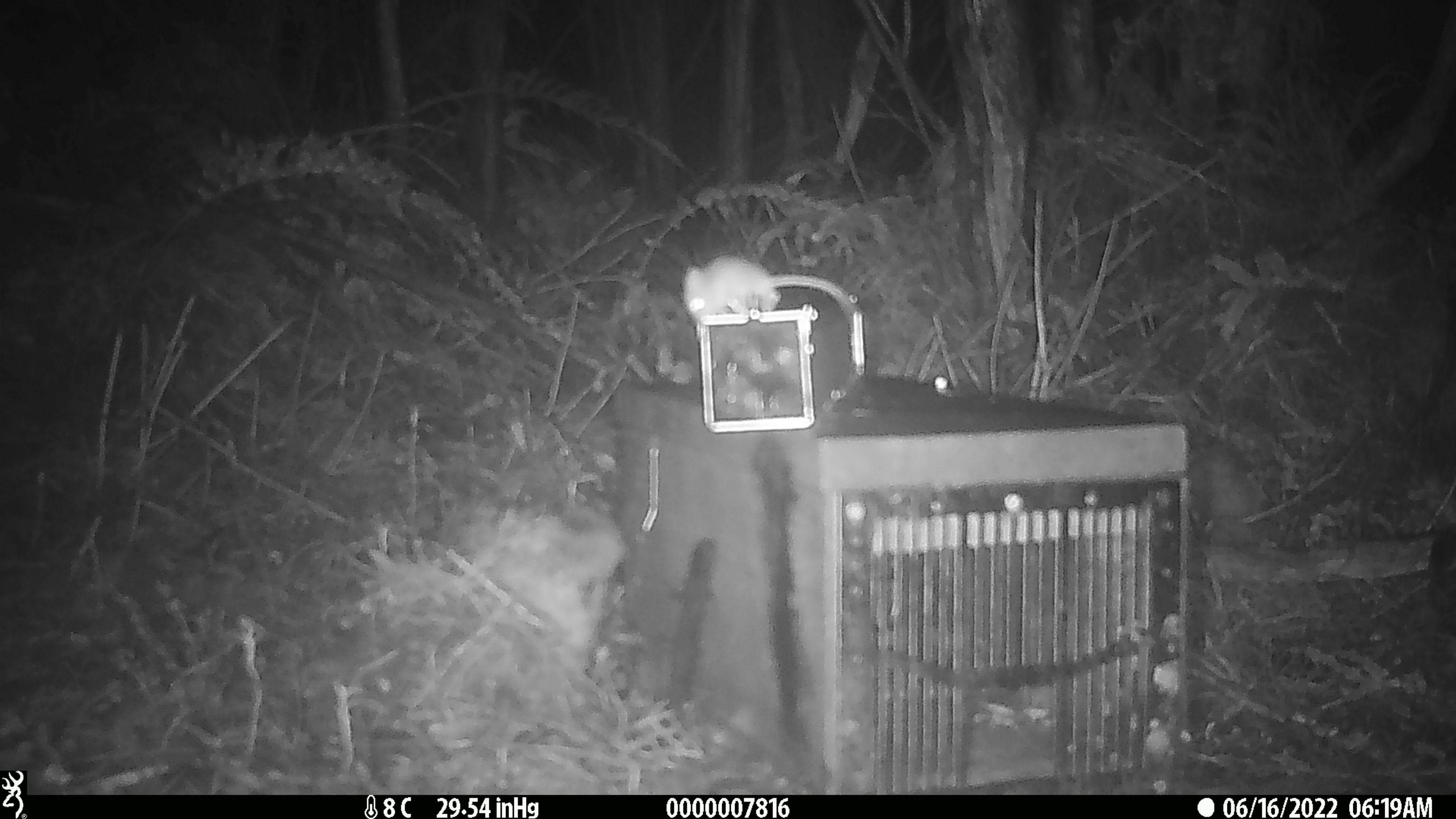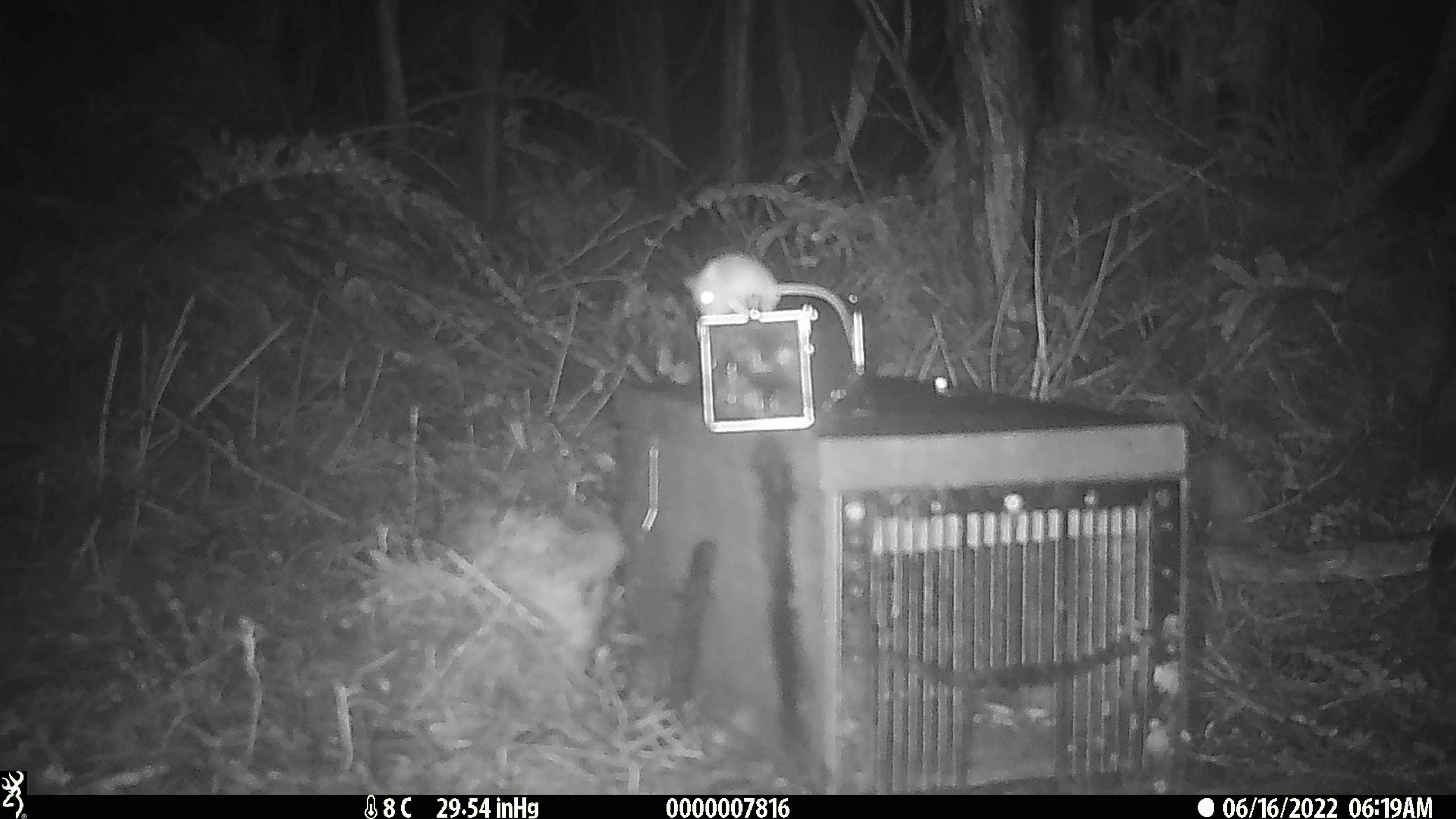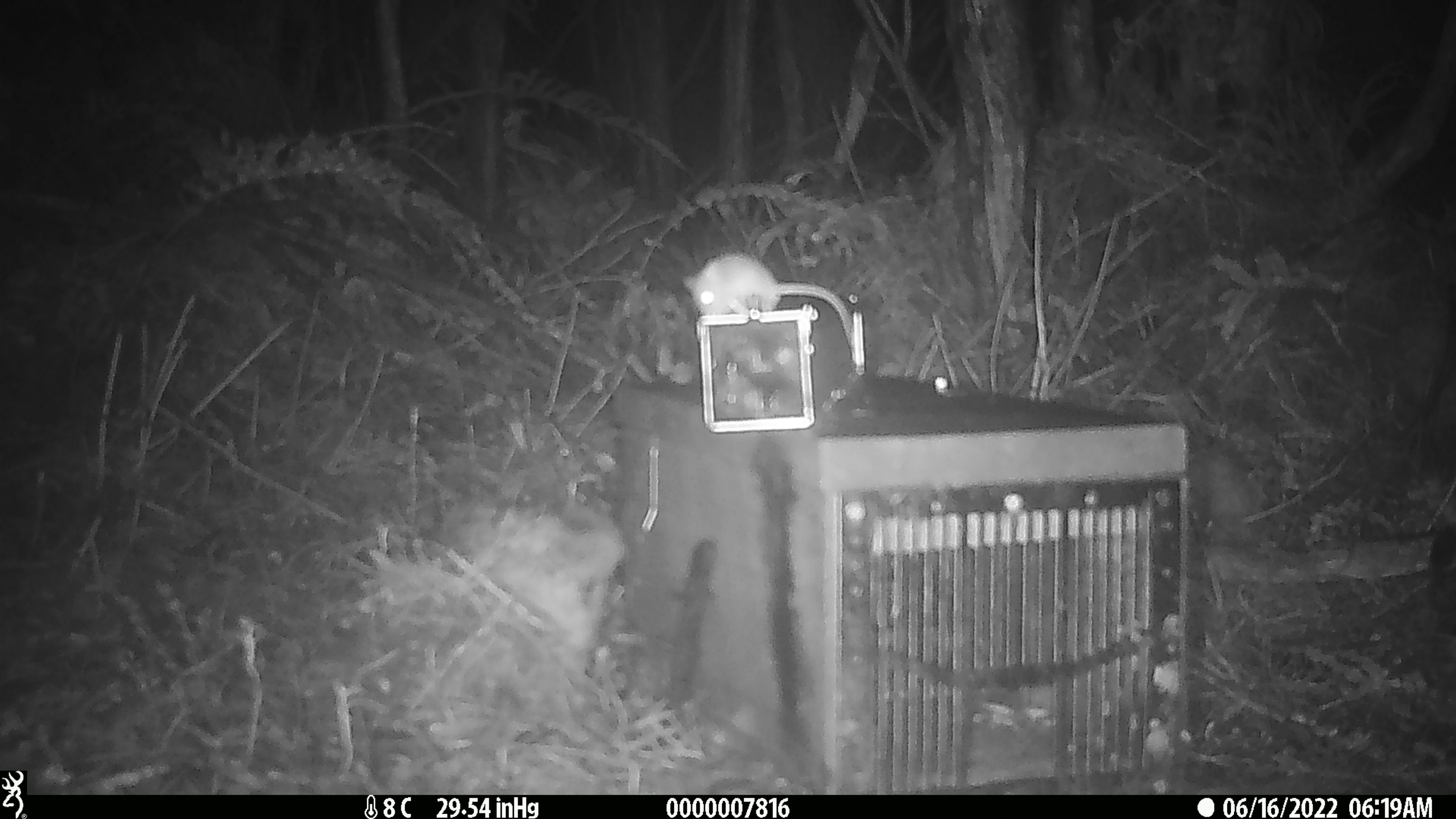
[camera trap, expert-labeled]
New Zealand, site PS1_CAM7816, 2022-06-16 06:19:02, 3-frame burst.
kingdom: Animalia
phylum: Chordata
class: Mammalia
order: Rodentia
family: Muridae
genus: Mus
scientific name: Mus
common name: mouse